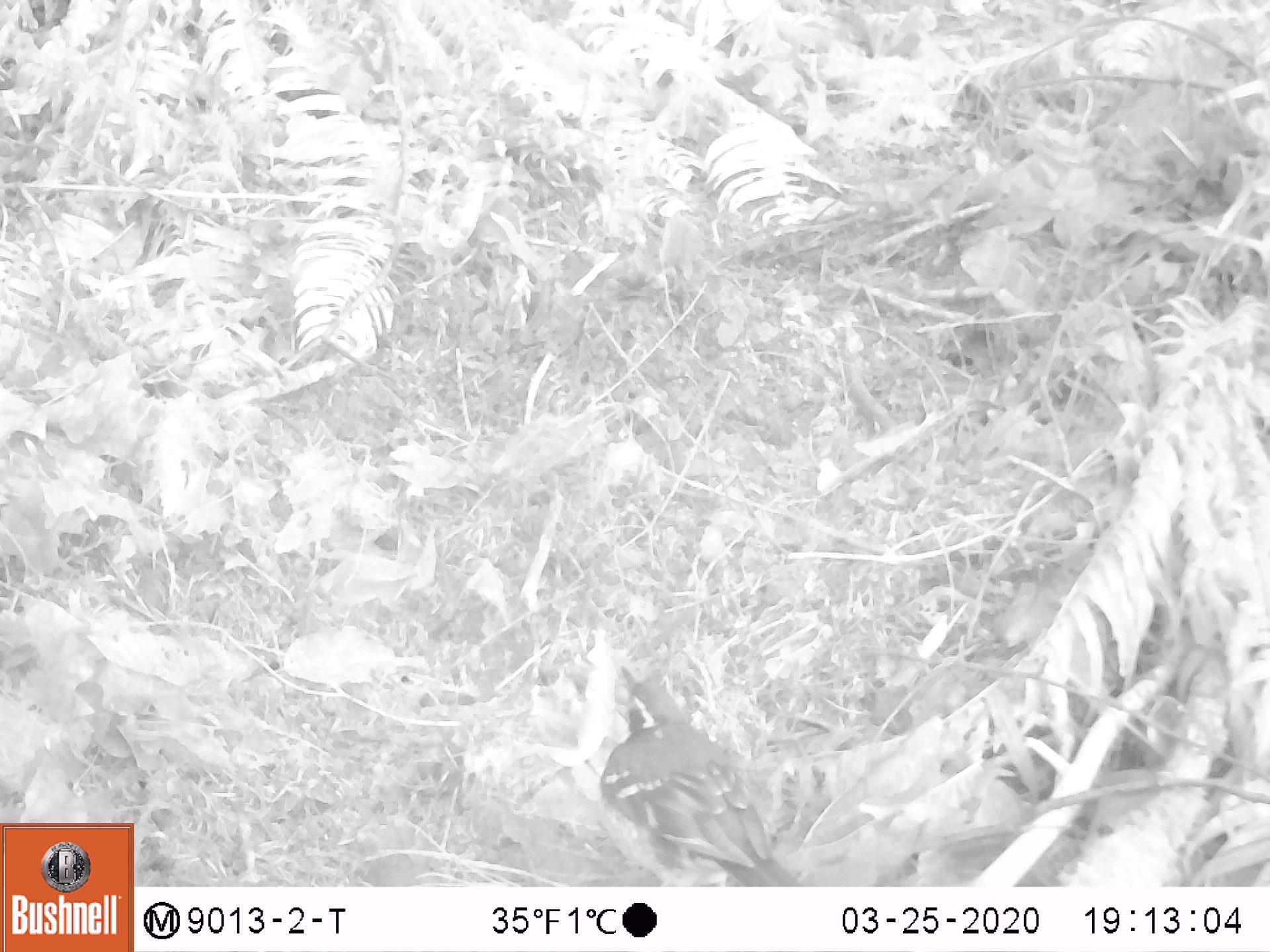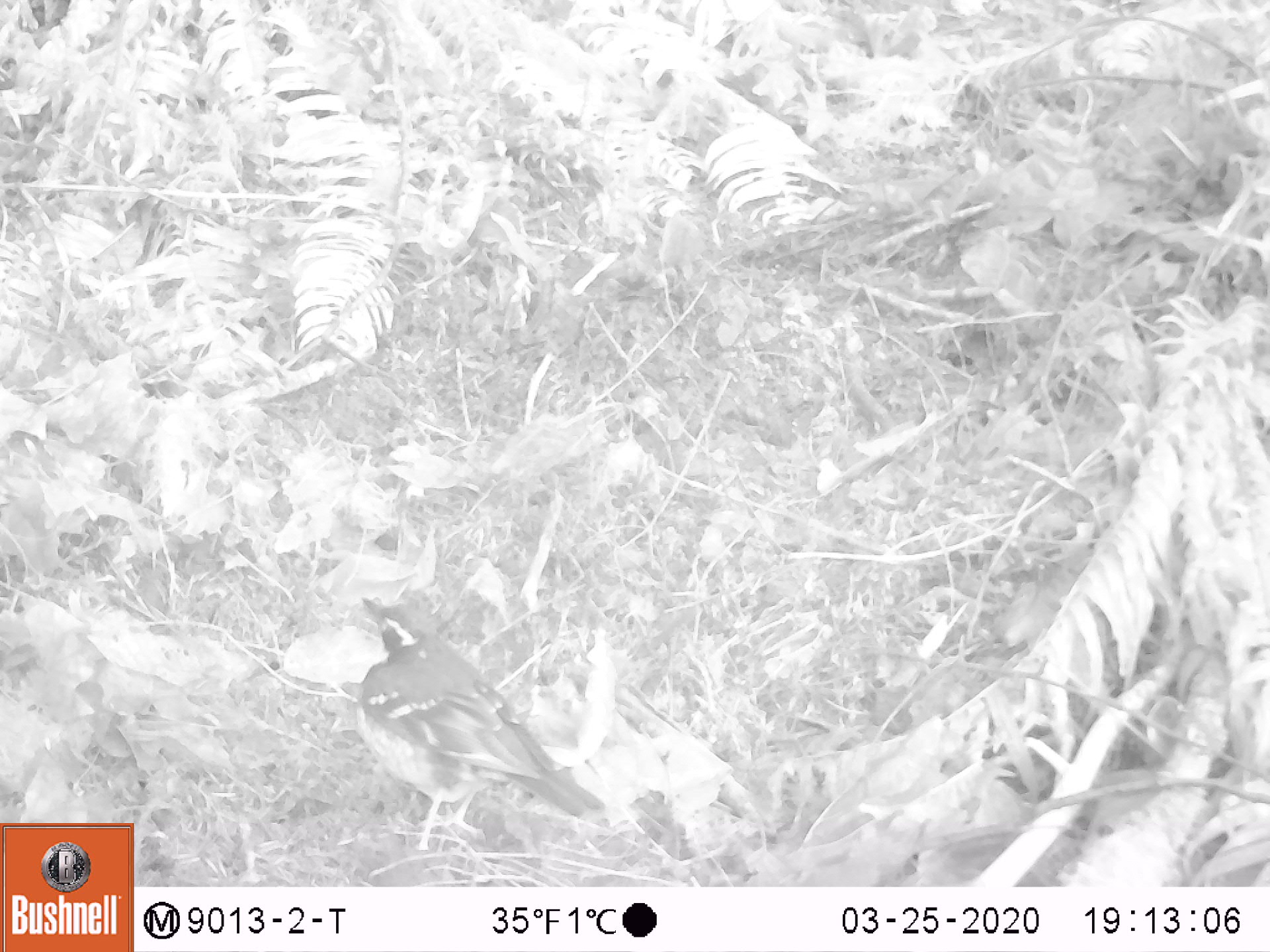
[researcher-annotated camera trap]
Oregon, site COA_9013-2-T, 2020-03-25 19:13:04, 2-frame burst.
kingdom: Animalia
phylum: Chordata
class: Aves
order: Passeriformes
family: Turdidae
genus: Ixoreus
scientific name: Ixoreus naevius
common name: varied thrush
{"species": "varied thrush (Ixoreus naevius)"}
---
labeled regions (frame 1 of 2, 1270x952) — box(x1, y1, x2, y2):
varied thrush: box(595, 668, 785, 883)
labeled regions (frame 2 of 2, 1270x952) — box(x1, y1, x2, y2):
varied thrush: box(349, 593, 591, 849)